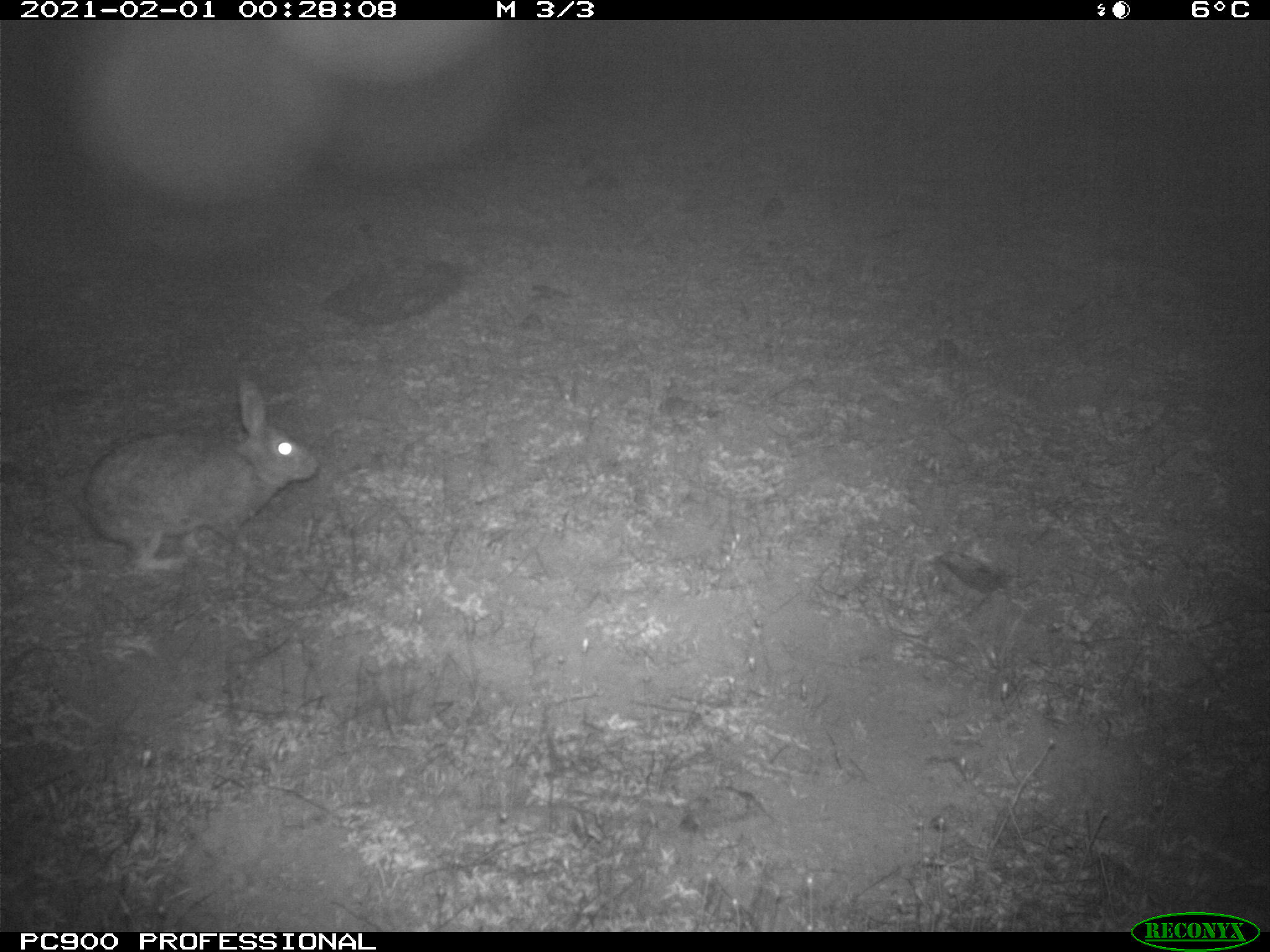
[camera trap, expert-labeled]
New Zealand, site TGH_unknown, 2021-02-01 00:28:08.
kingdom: Animalia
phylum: Chordata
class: Mammalia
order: Lagomorpha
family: Leporidae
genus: Oryctolagus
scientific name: Oryctolagus cuniculus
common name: european rabbit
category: rabbit